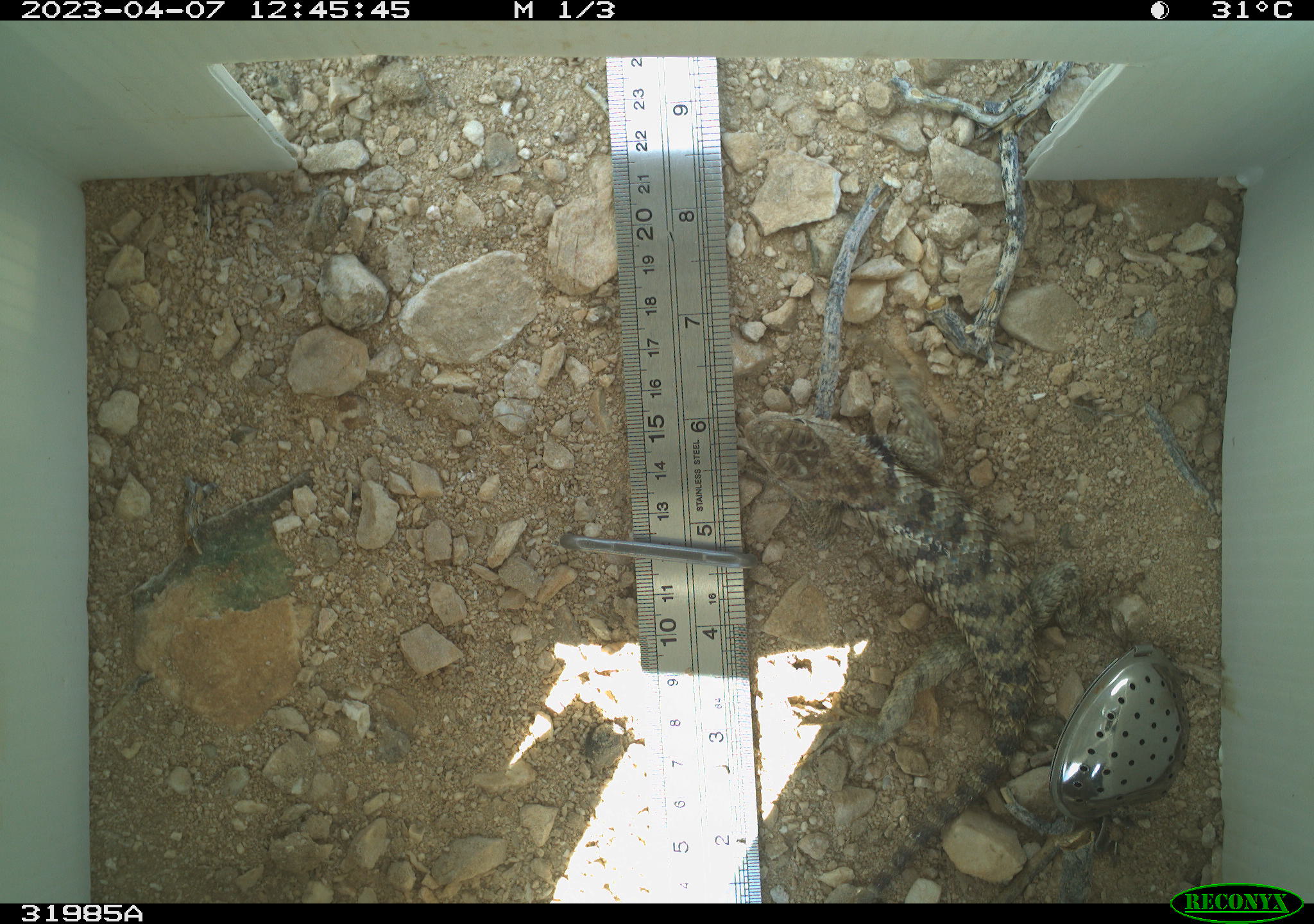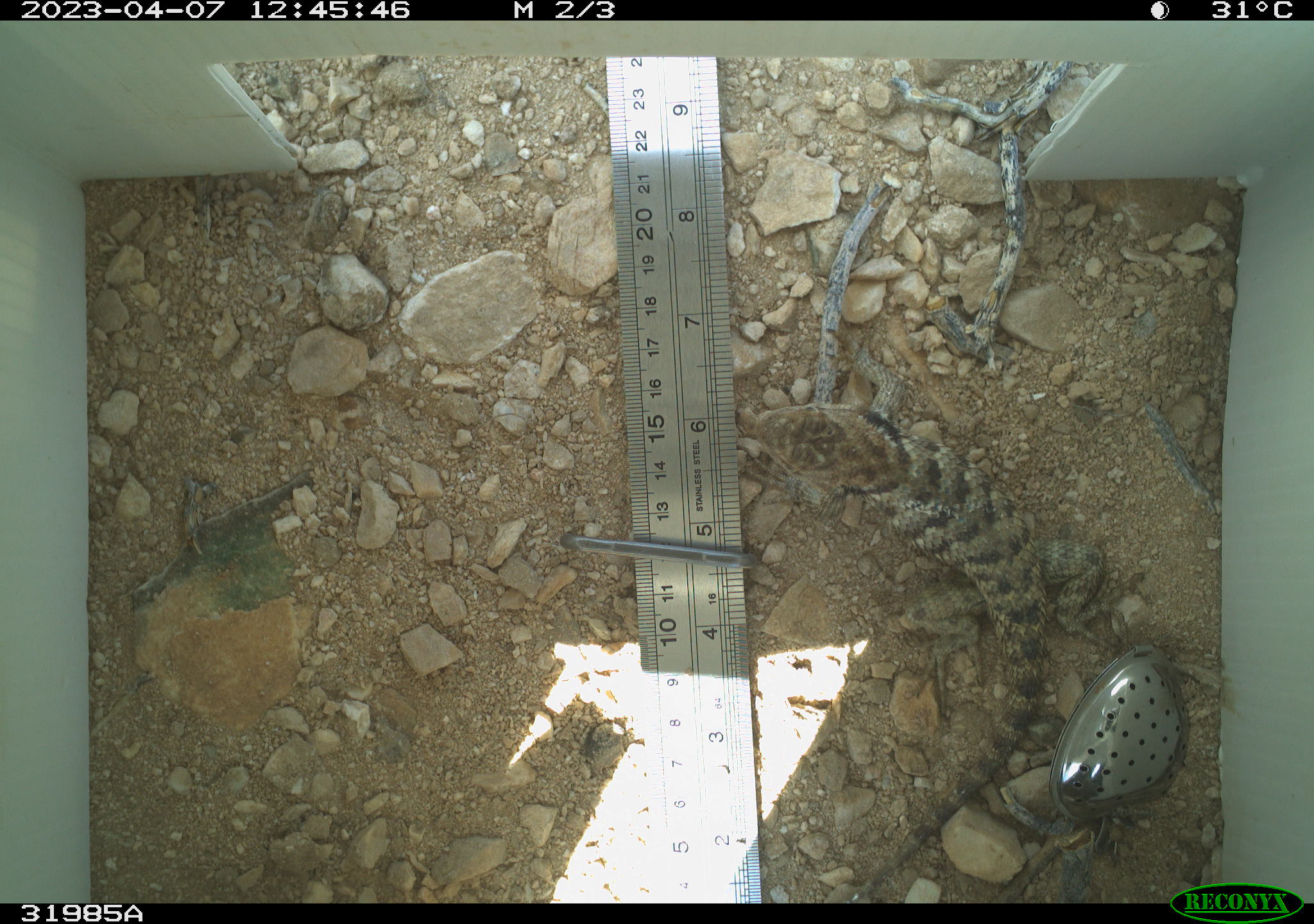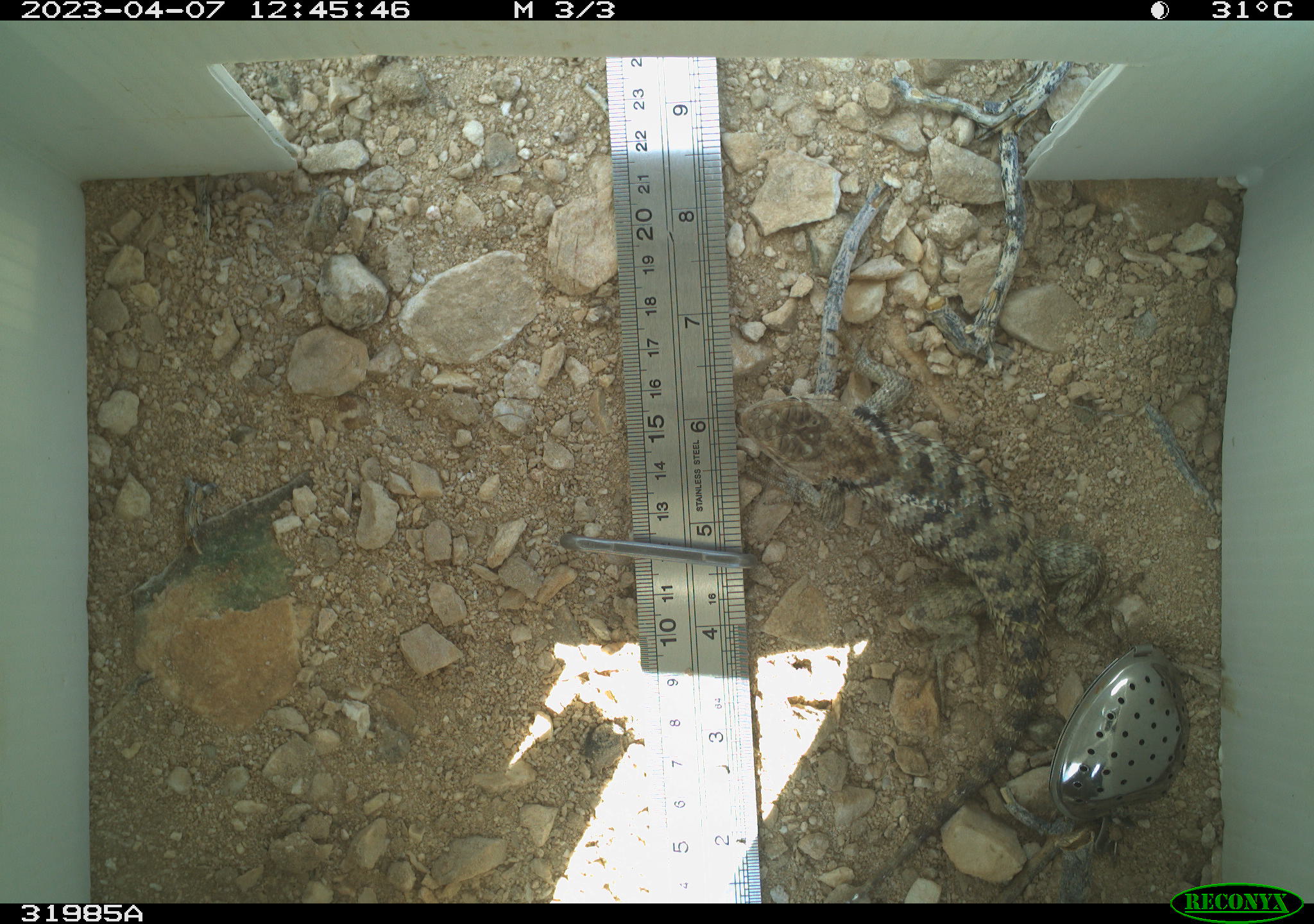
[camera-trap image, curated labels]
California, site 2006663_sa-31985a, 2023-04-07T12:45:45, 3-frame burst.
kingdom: Animalia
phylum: Chordata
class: Reptilia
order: Squamata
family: Phrynosomatidae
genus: Sceloporus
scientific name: Sceloporus uniformis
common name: yellow-backed spiny lizard